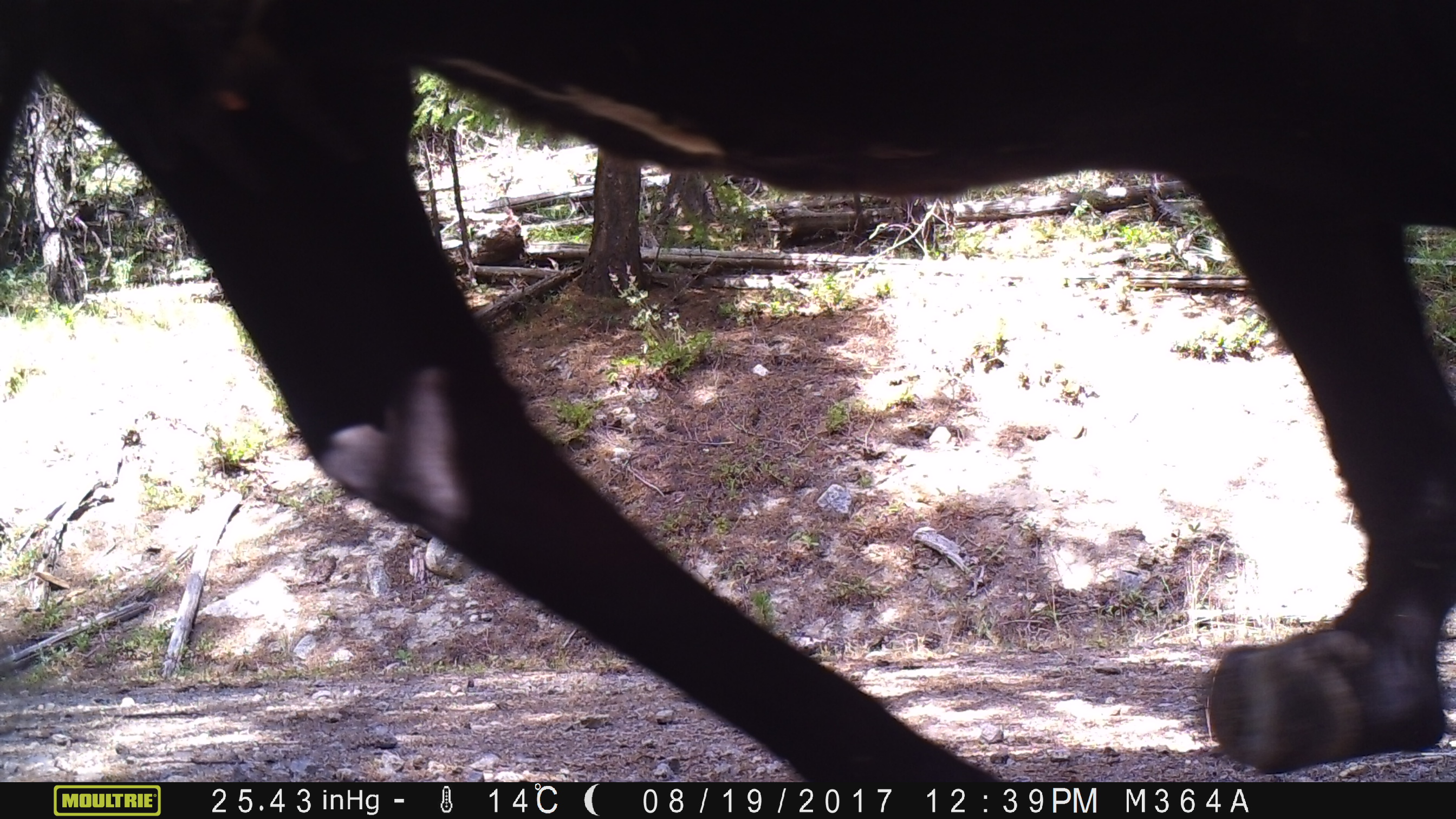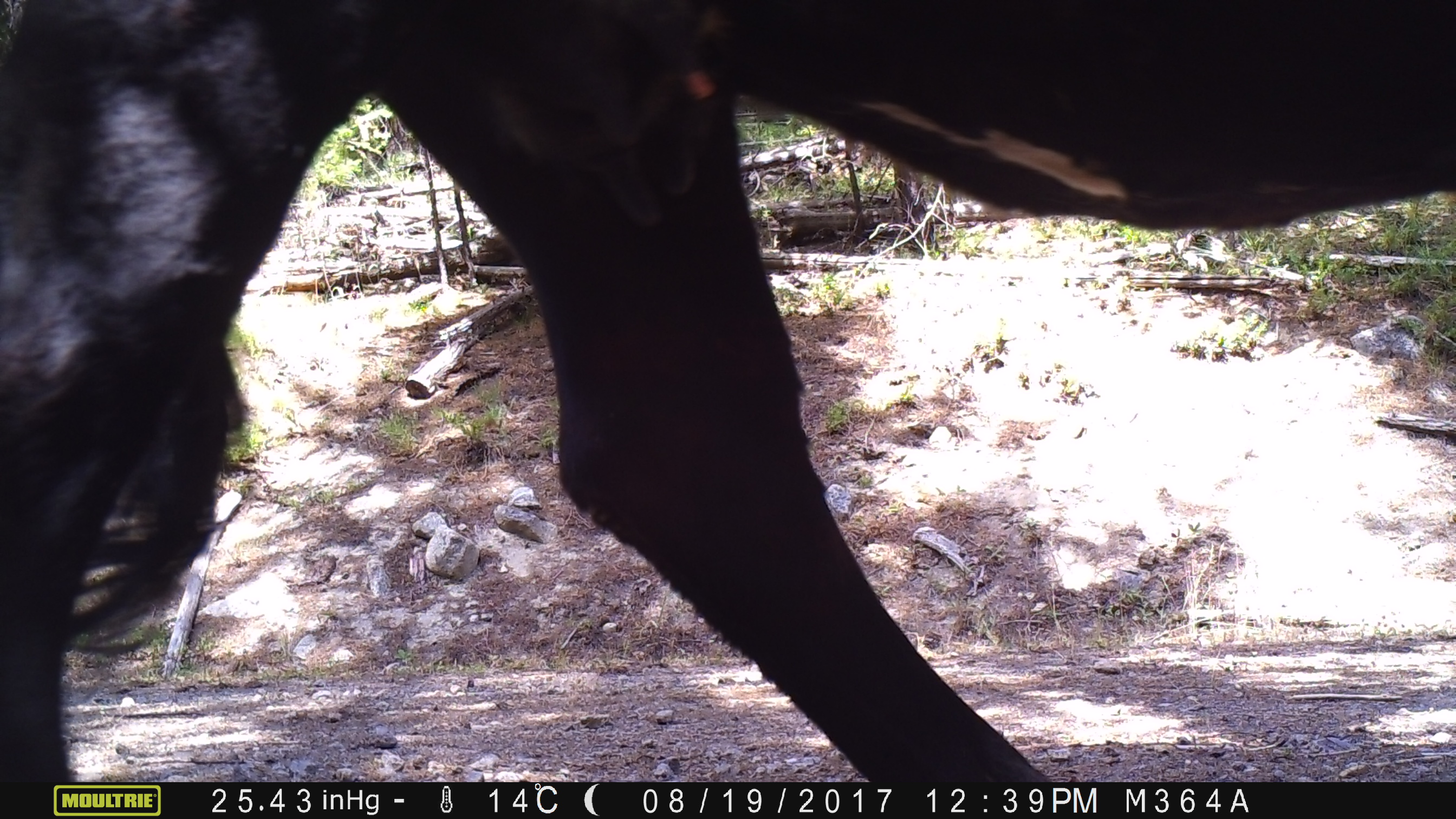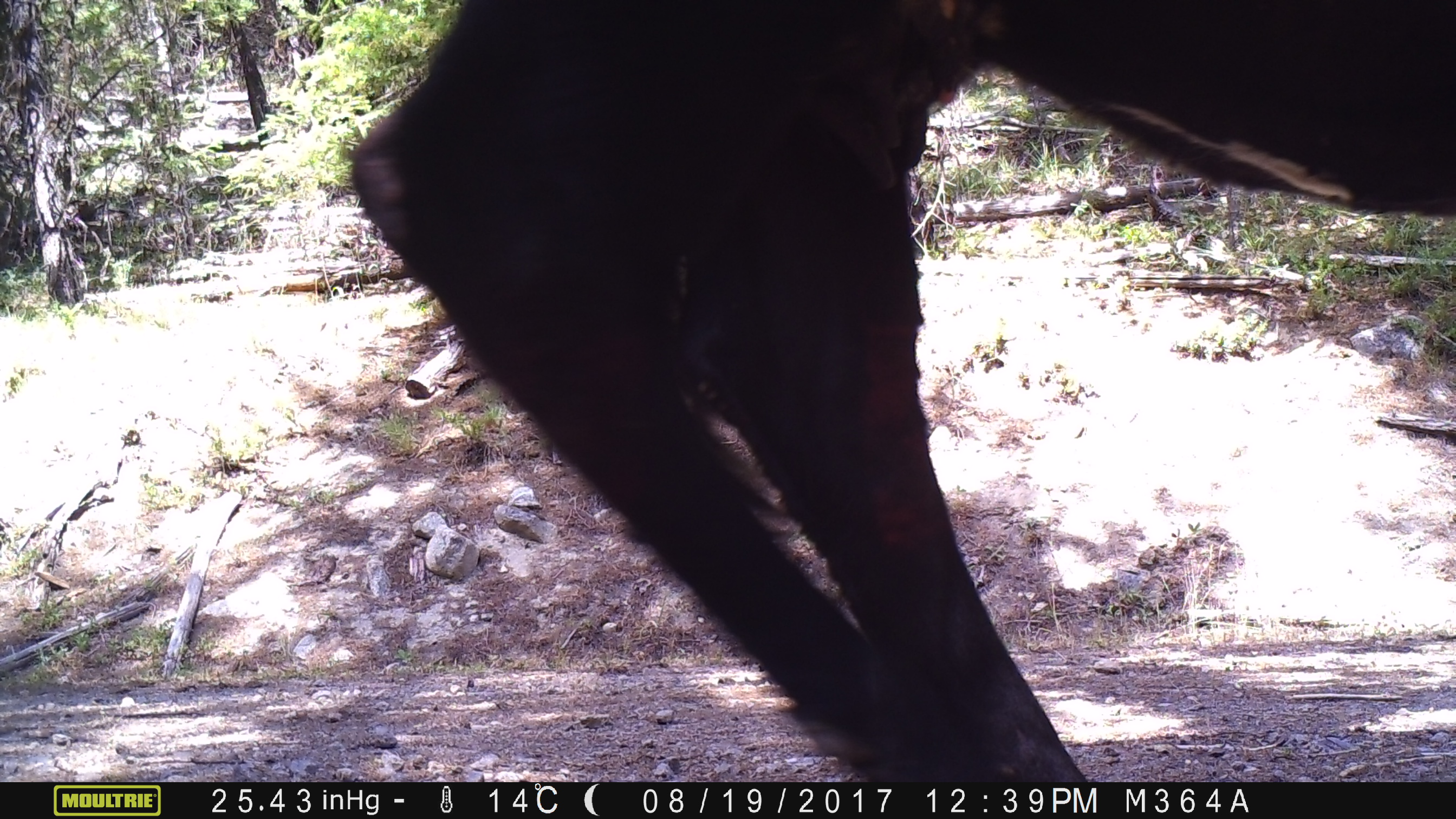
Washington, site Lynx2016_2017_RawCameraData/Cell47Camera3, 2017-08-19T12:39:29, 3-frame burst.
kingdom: Animalia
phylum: Chordata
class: Mammalia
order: Artiodactyla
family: Bovidae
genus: Bos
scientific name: Bos taurus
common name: domestic cattle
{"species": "domestic cattle (Bos taurus)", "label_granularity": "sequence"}